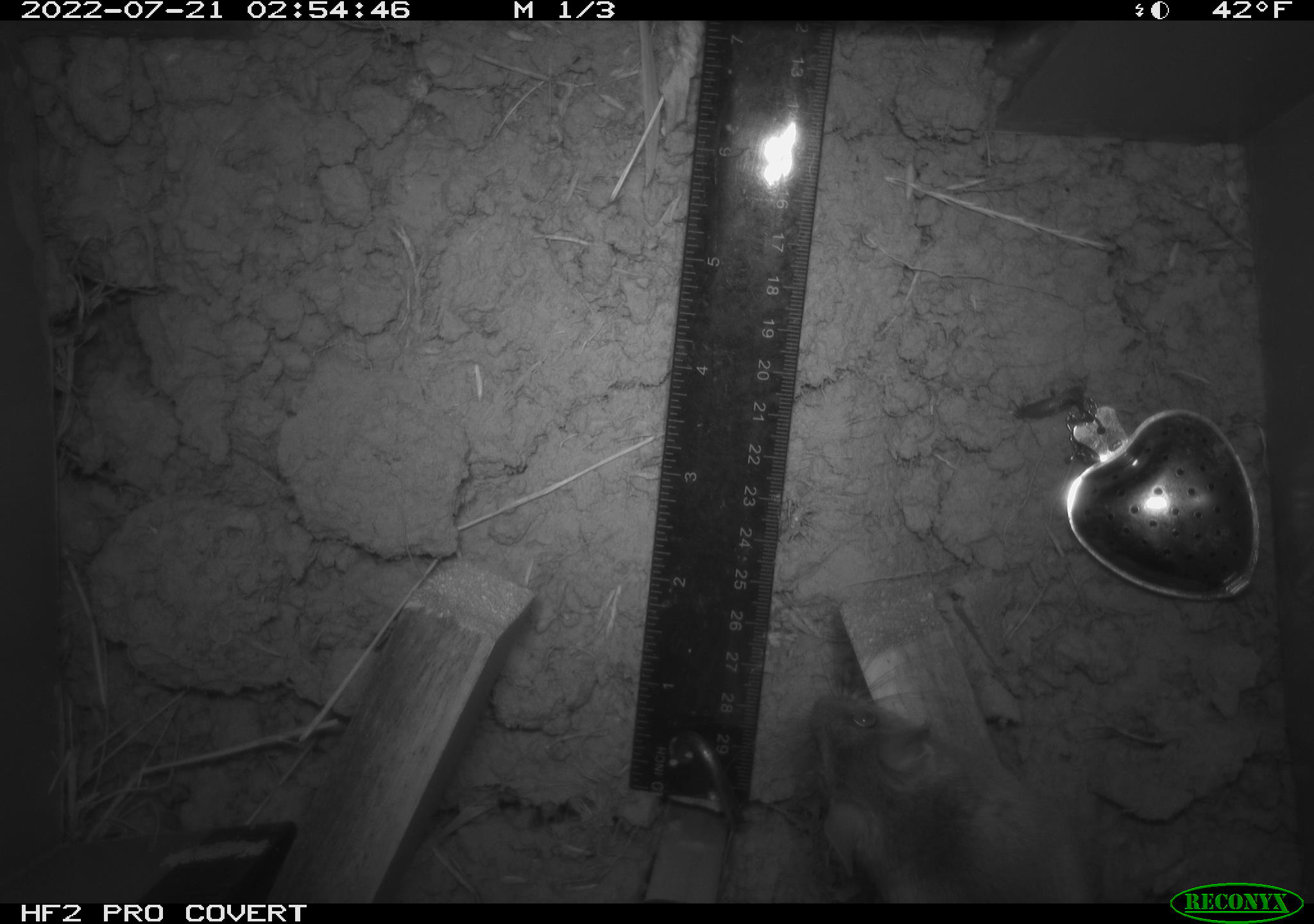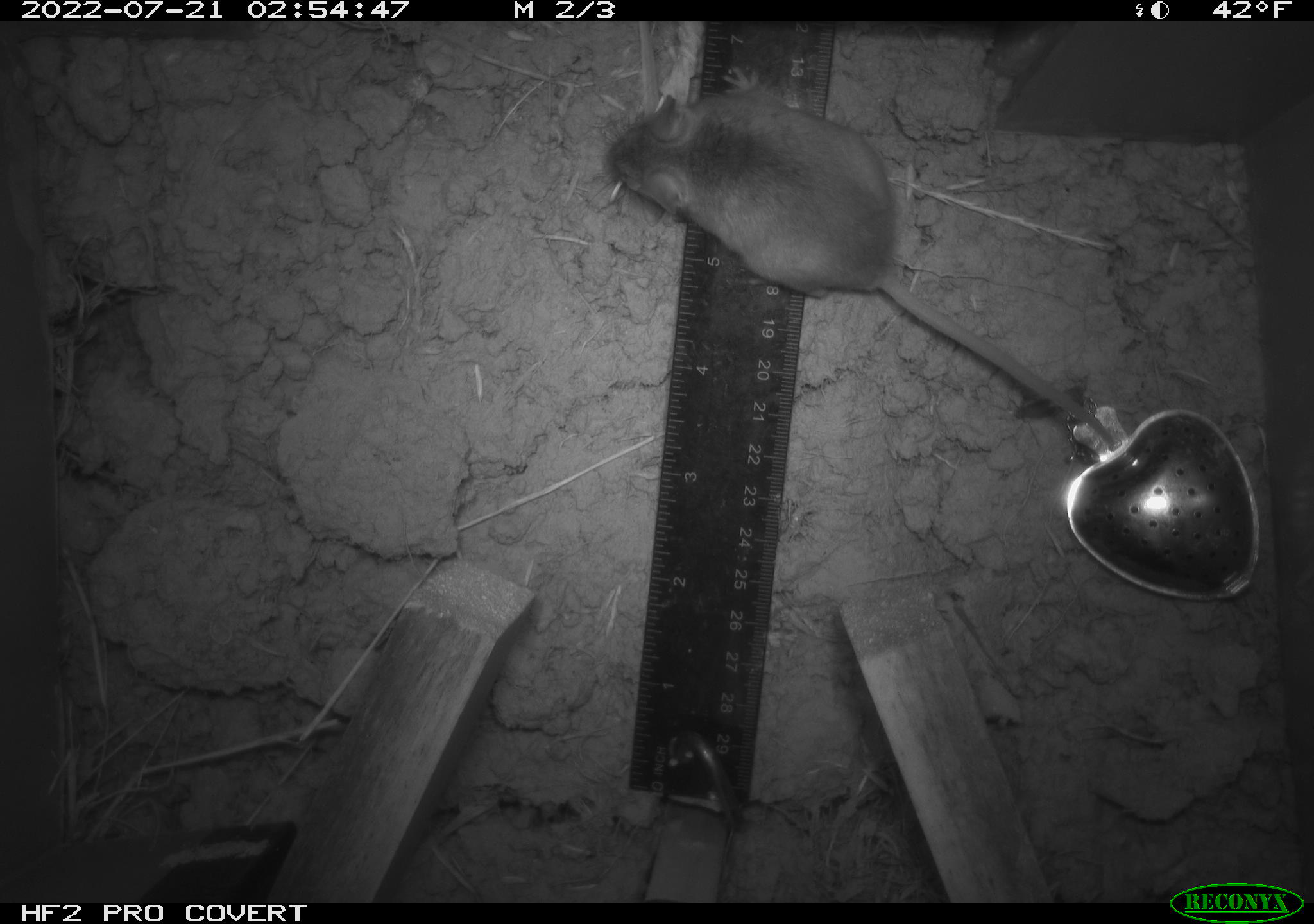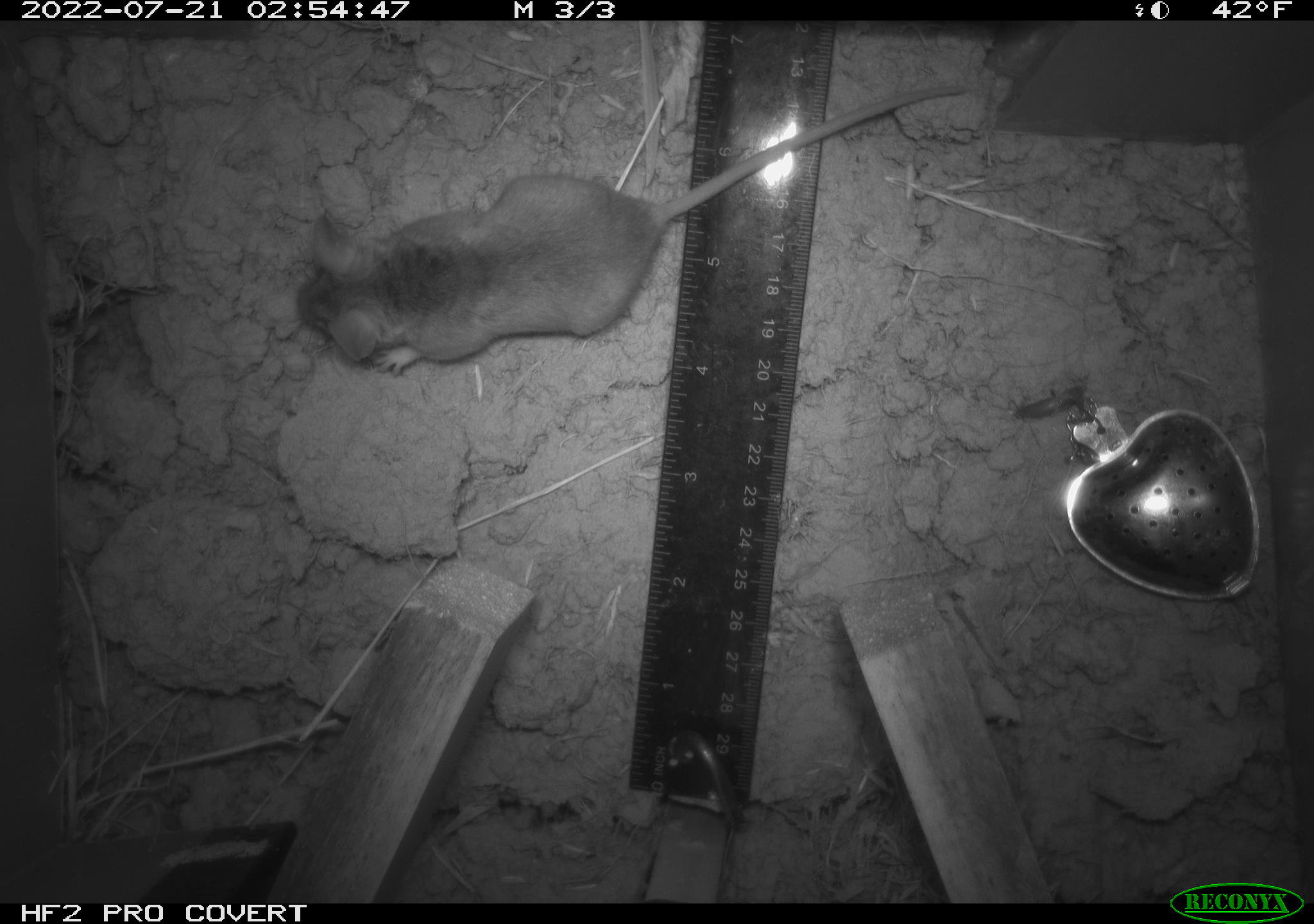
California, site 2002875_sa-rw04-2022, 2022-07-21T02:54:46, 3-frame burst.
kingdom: Animalia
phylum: Chordata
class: Mammalia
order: Rodentia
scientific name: Rodentia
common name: mouse species